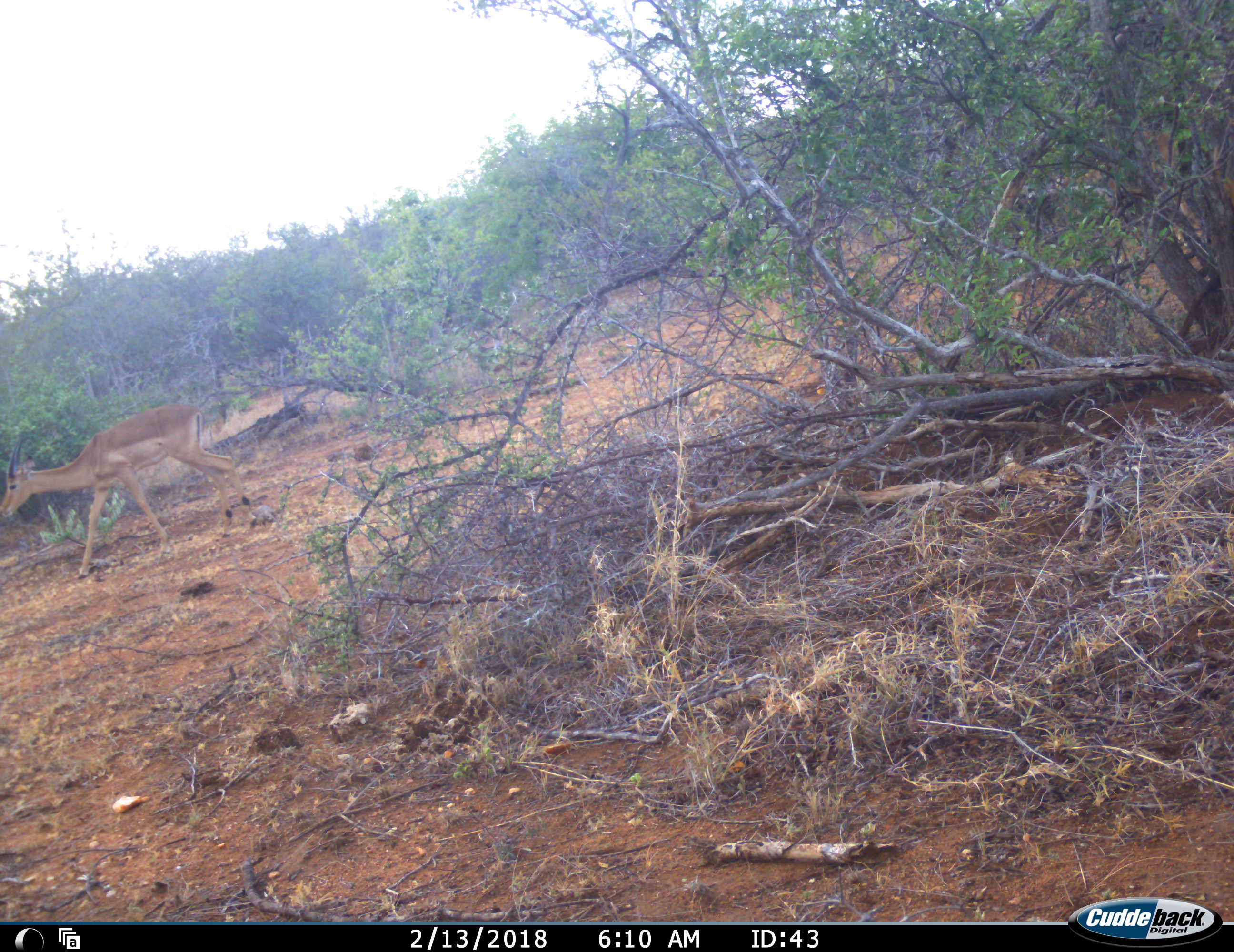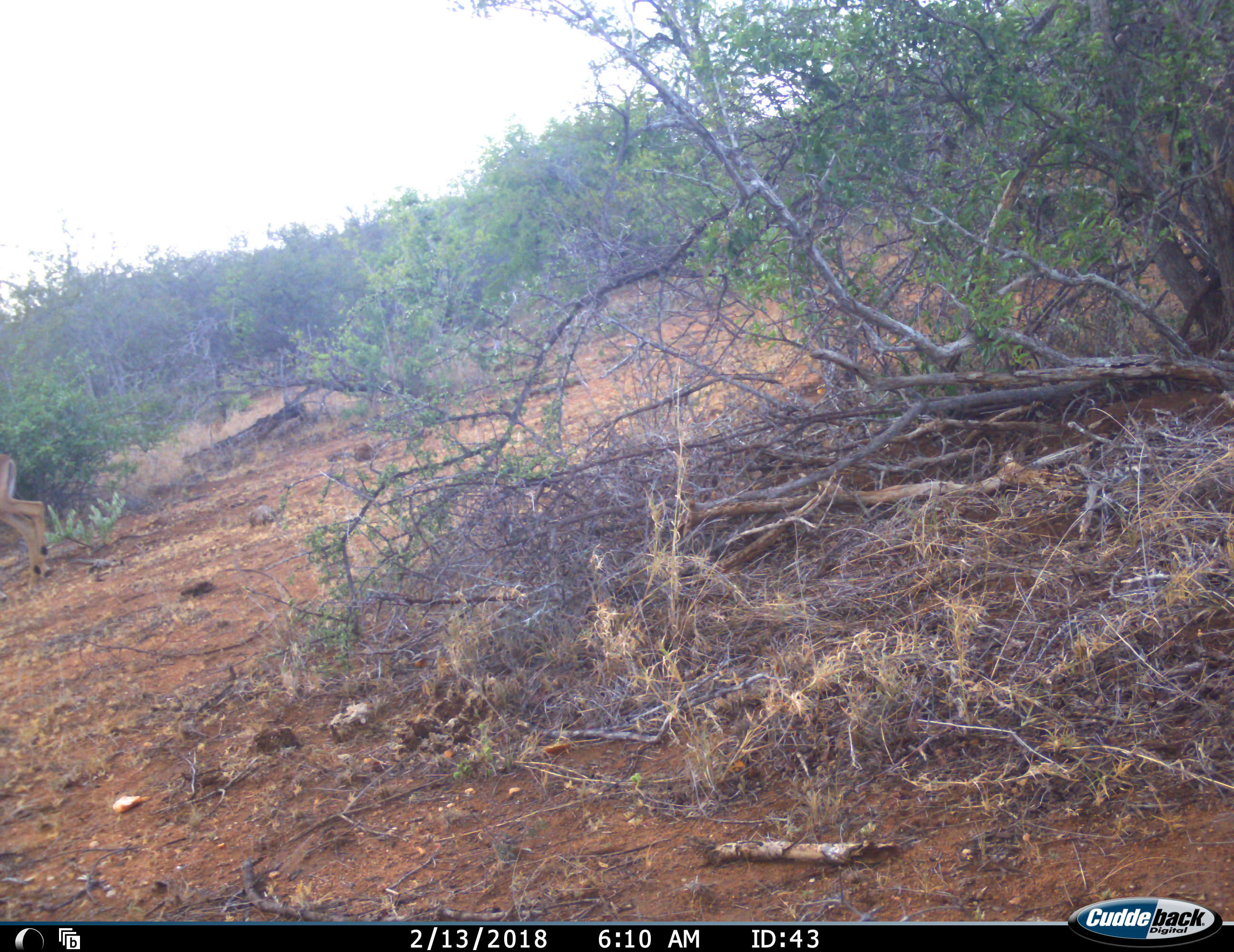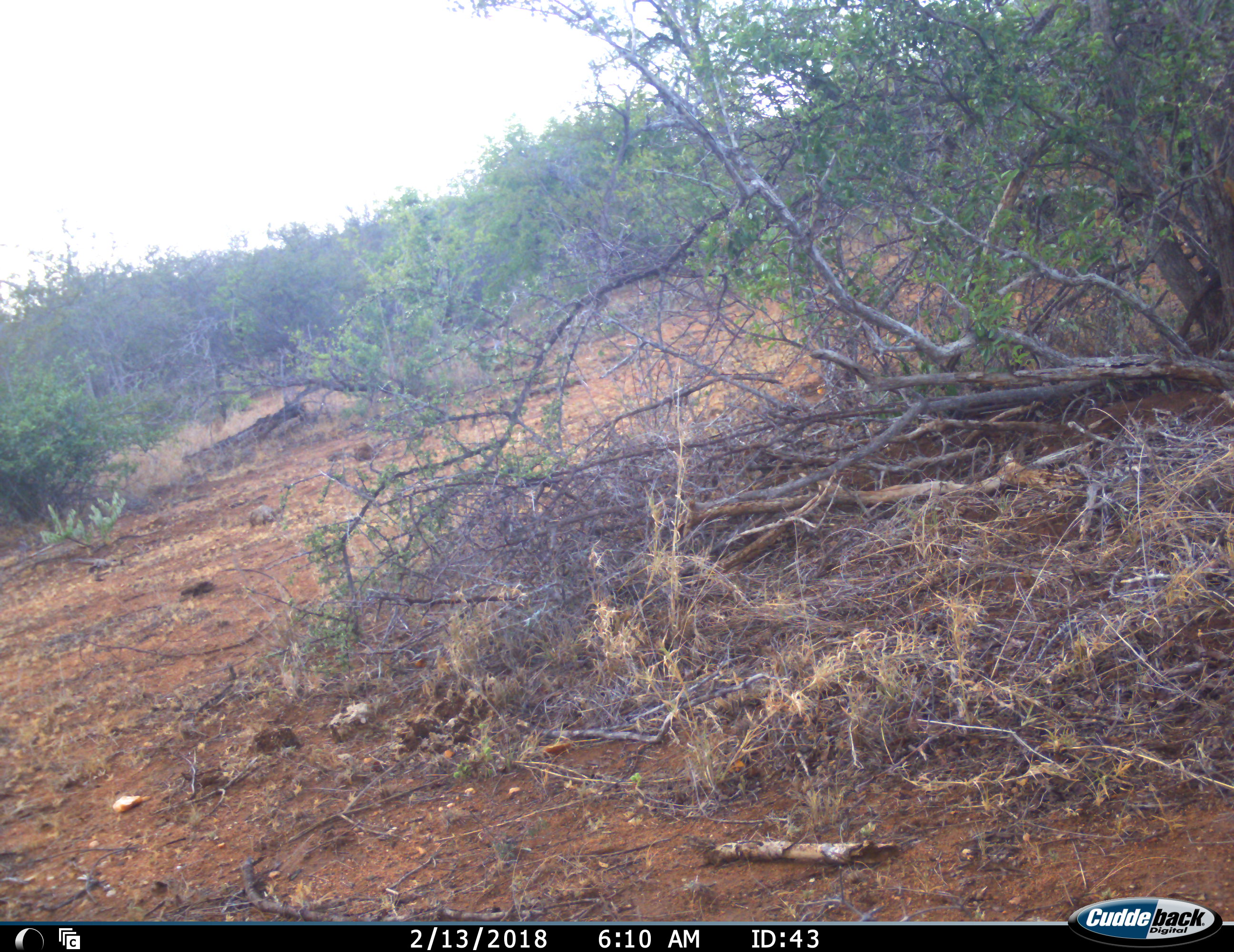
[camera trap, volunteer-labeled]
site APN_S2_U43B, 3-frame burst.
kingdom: Animalia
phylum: Chordata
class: Mammalia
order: Artiodactyla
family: Bovidae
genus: Aepyceros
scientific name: Aepyceros melampus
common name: impala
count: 1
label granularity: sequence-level